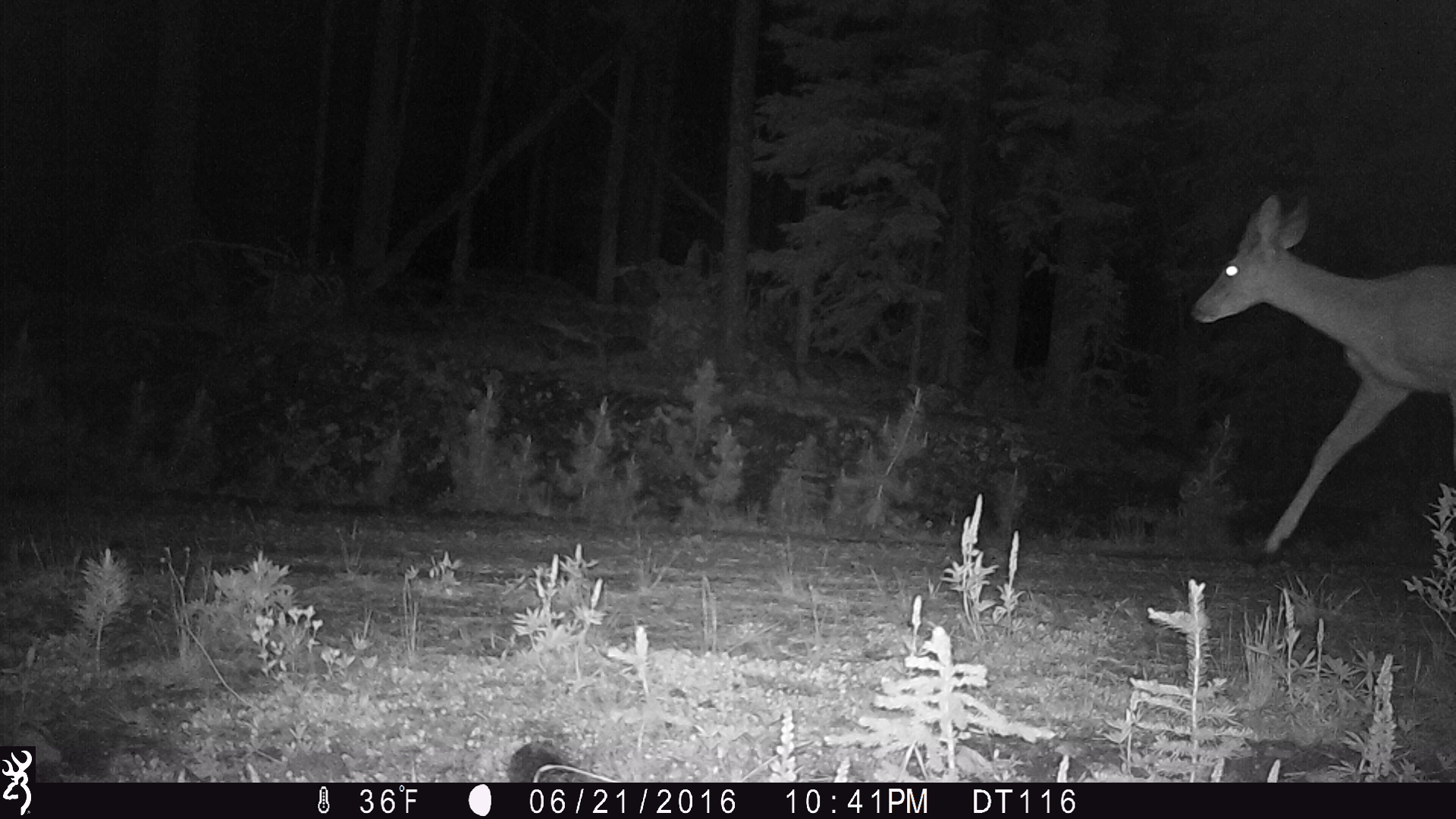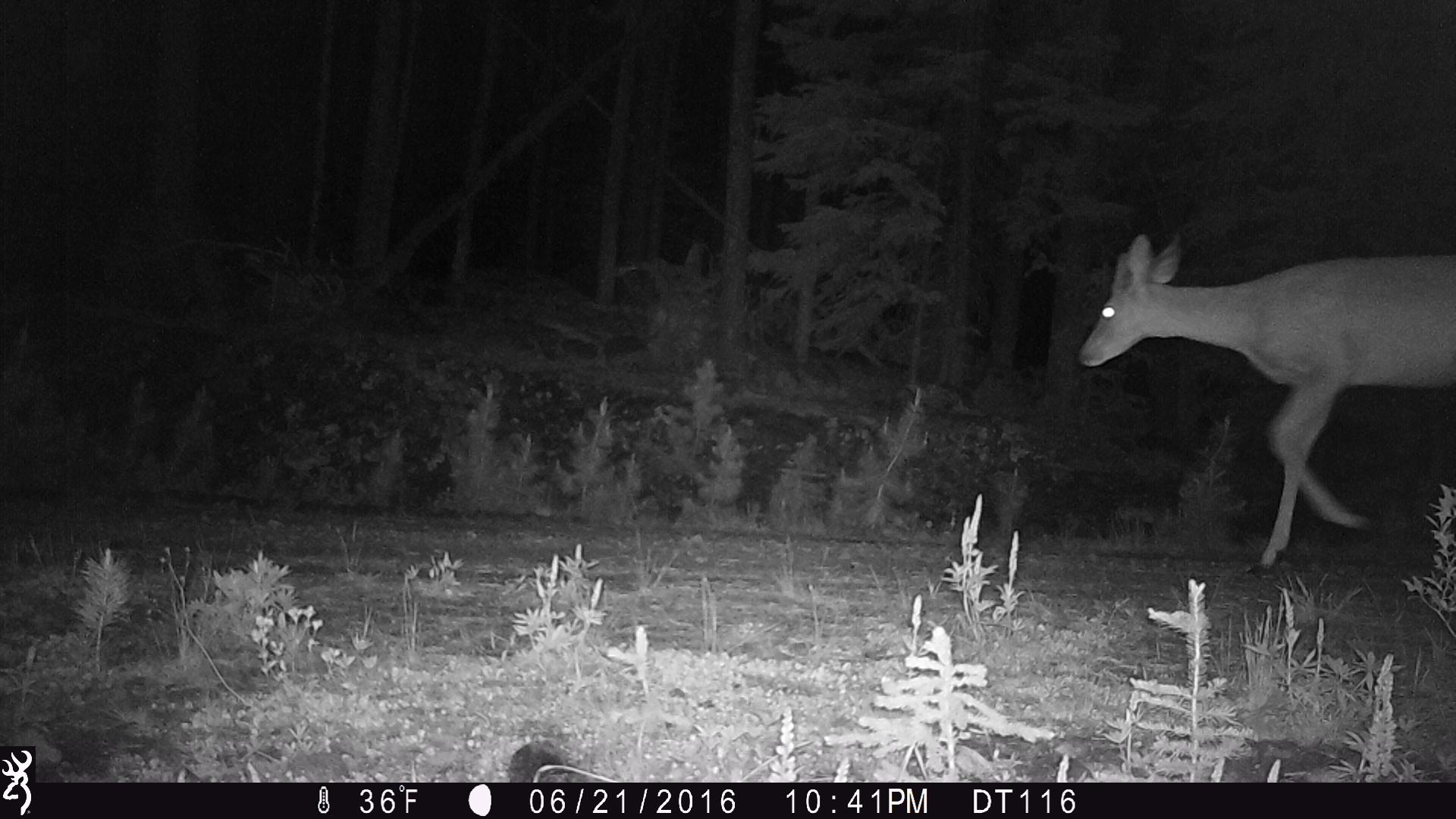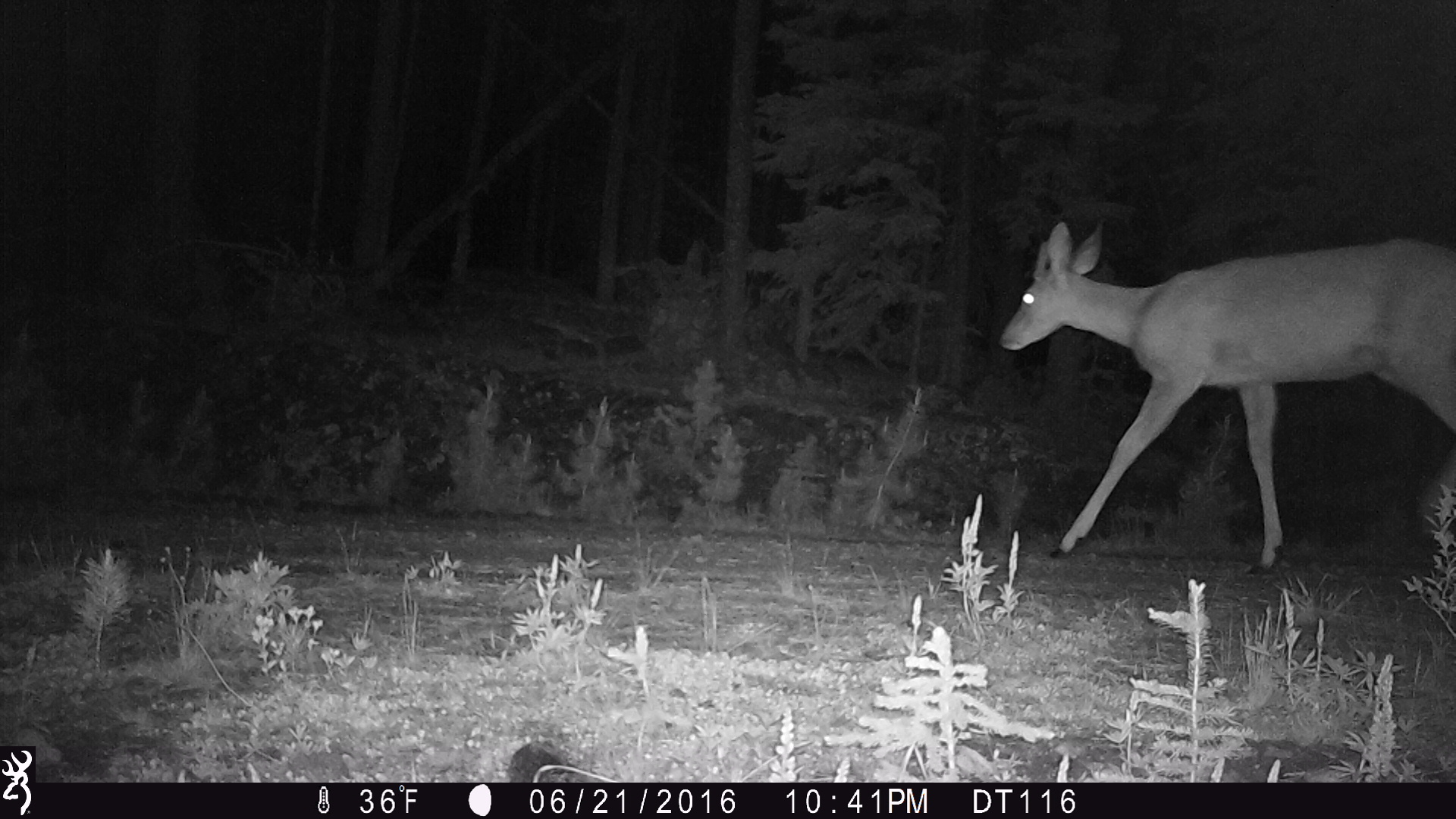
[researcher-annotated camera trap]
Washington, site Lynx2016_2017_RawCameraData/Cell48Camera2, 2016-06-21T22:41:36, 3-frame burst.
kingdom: Animalia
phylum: Chordata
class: Mammalia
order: Artiodactyla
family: Cervidae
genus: Odocoileus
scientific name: Odocoileus hemionus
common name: mule deer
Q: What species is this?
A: Odocoileus hemionus (mule deer).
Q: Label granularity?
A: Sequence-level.